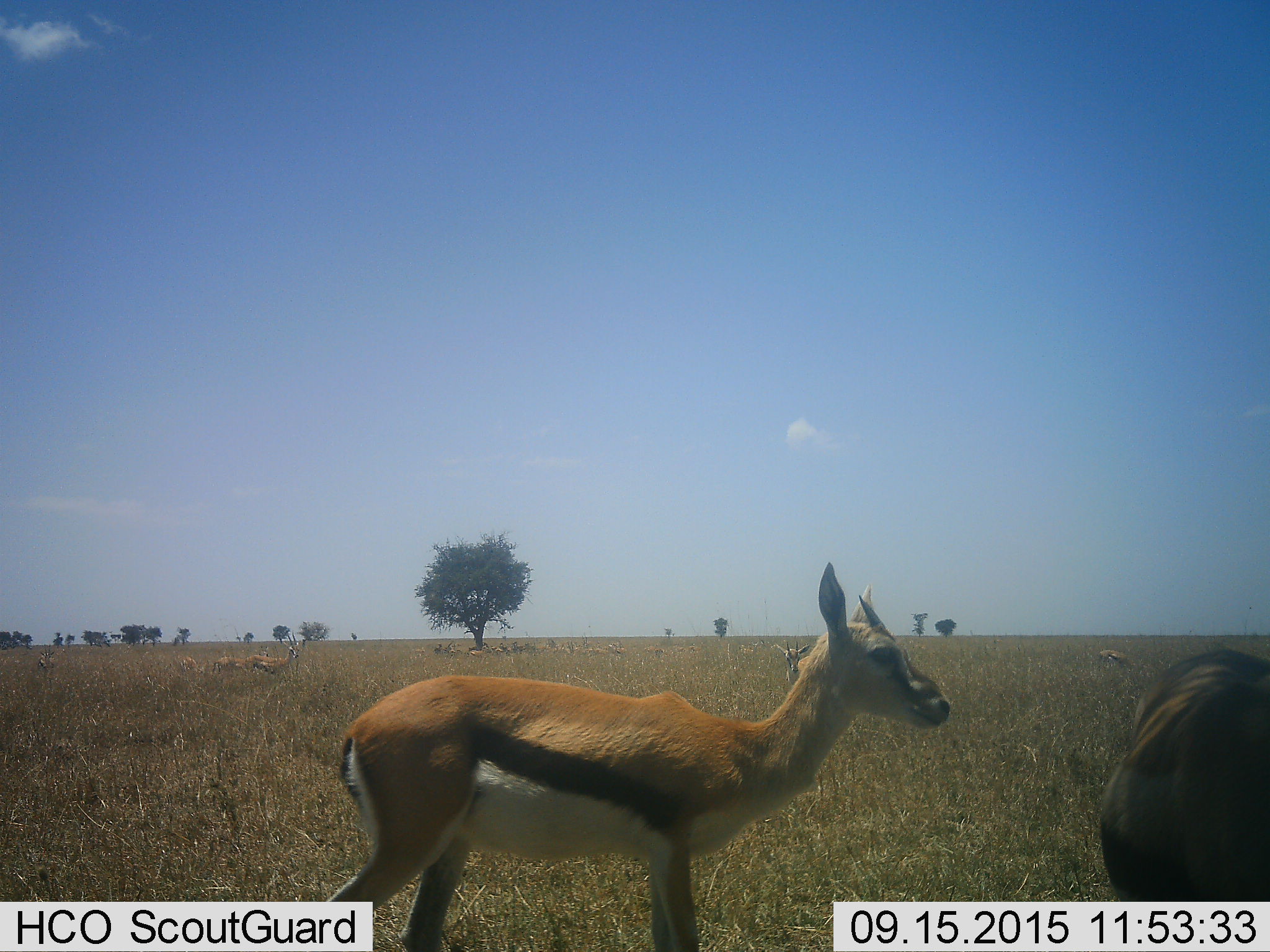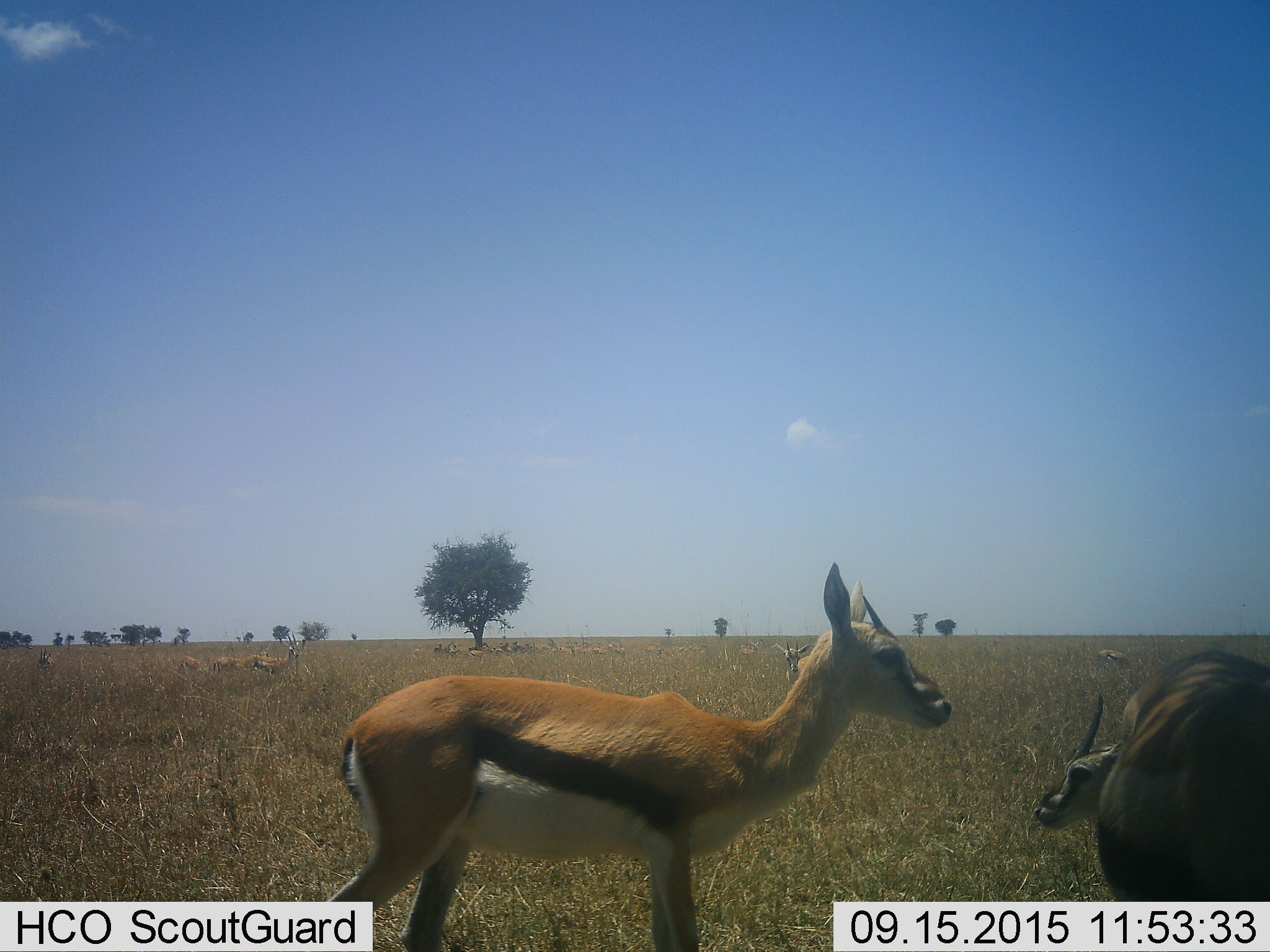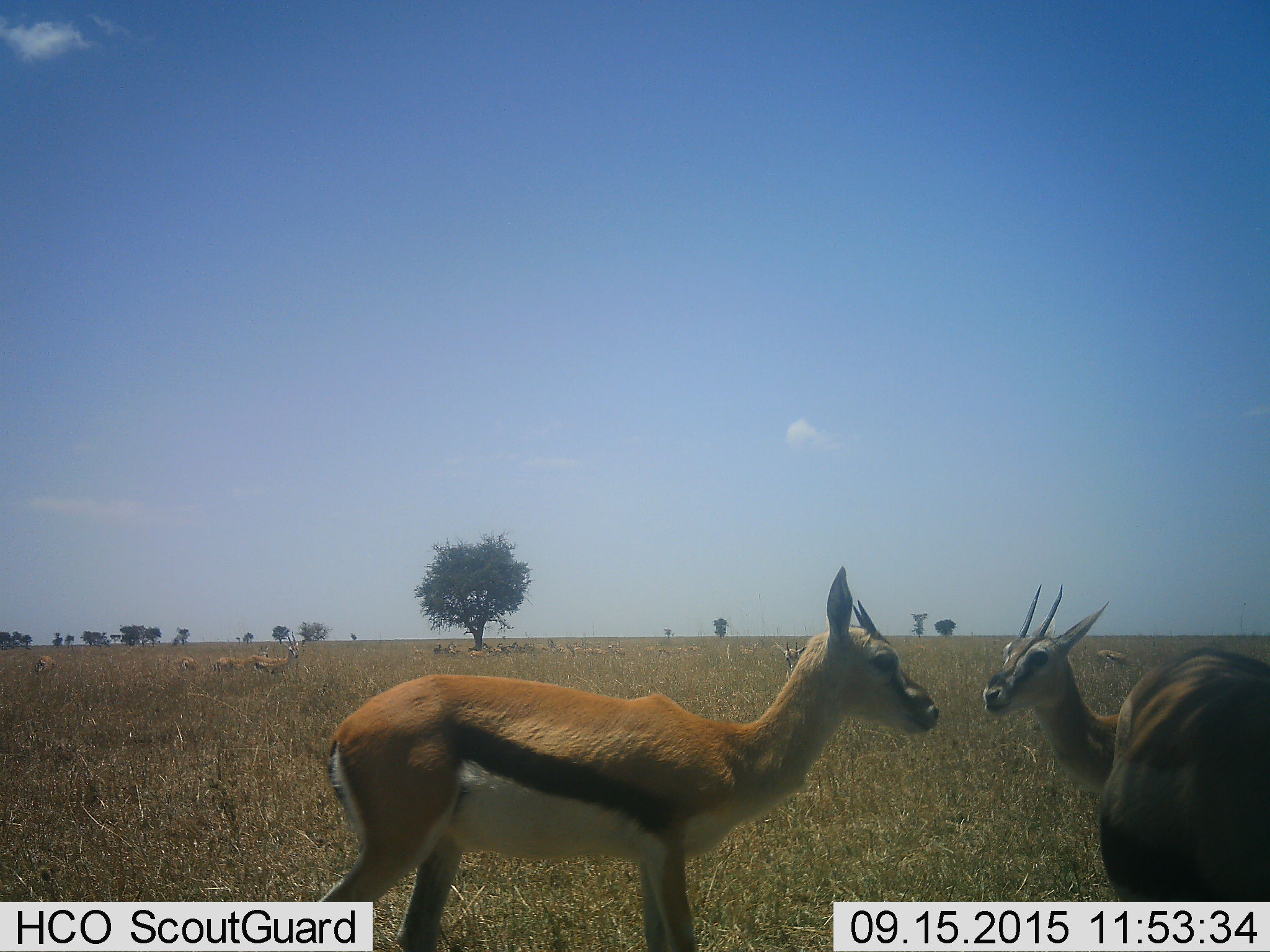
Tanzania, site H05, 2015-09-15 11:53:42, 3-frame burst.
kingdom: Animalia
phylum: Chordata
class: Mammalia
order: Artiodactyla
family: Bovidae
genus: Eudorcas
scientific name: Eudorcas thomsonii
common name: thomson's gazelle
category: gazellethomsons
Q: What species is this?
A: Gazellethomsons (thomson's gazelle) (Eudorcas thomsonii).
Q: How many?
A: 11-50.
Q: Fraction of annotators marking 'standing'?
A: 80%.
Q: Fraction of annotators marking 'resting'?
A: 30%.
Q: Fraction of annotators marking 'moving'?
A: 30%.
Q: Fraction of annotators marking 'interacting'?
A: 20%.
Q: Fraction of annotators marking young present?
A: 10%.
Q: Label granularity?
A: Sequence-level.